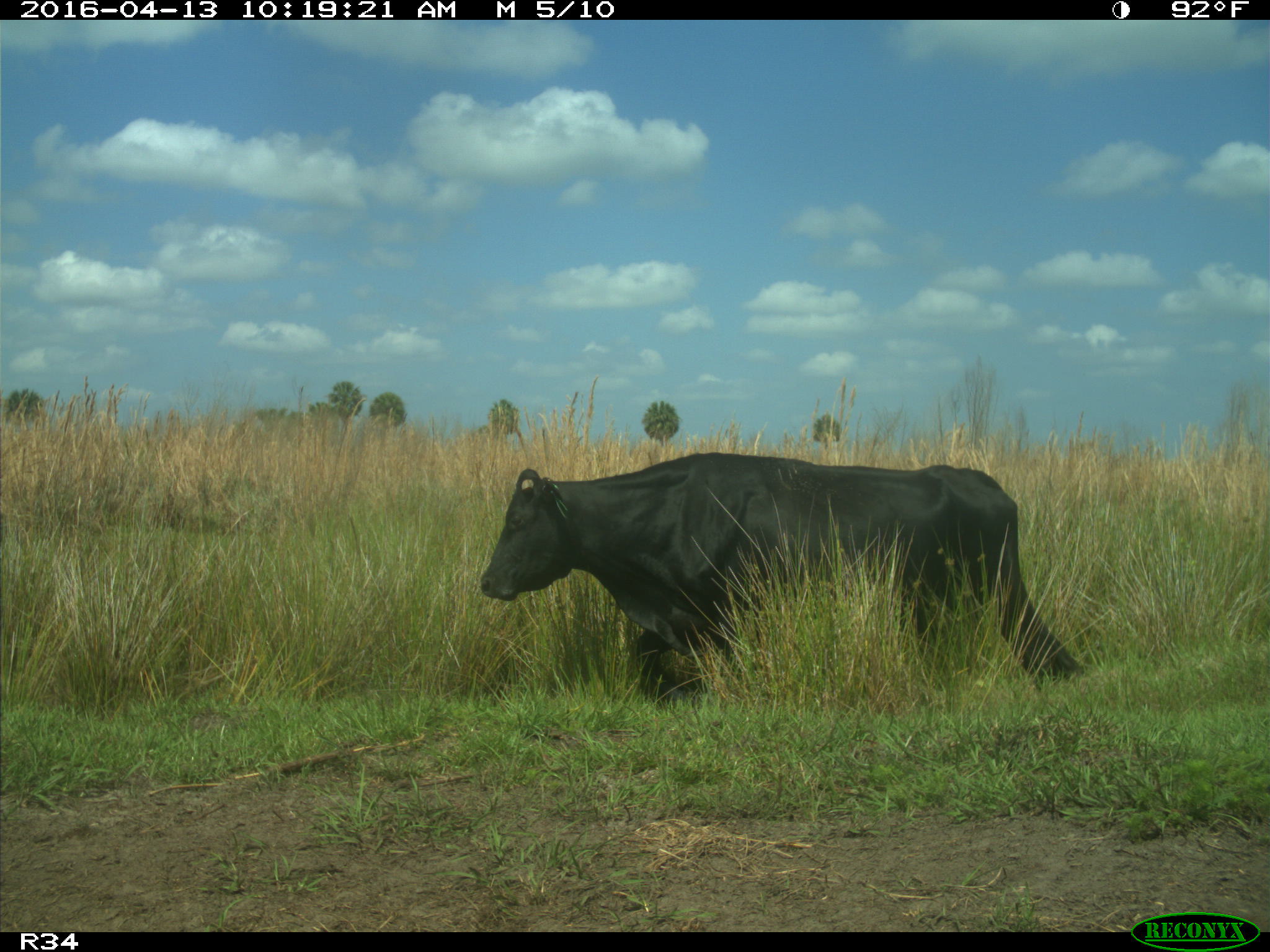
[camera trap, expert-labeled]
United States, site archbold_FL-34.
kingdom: Animalia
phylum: Chordata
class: Mammalia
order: Artiodactyla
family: Bovidae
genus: Bos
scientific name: Bos taurus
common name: domestic cow